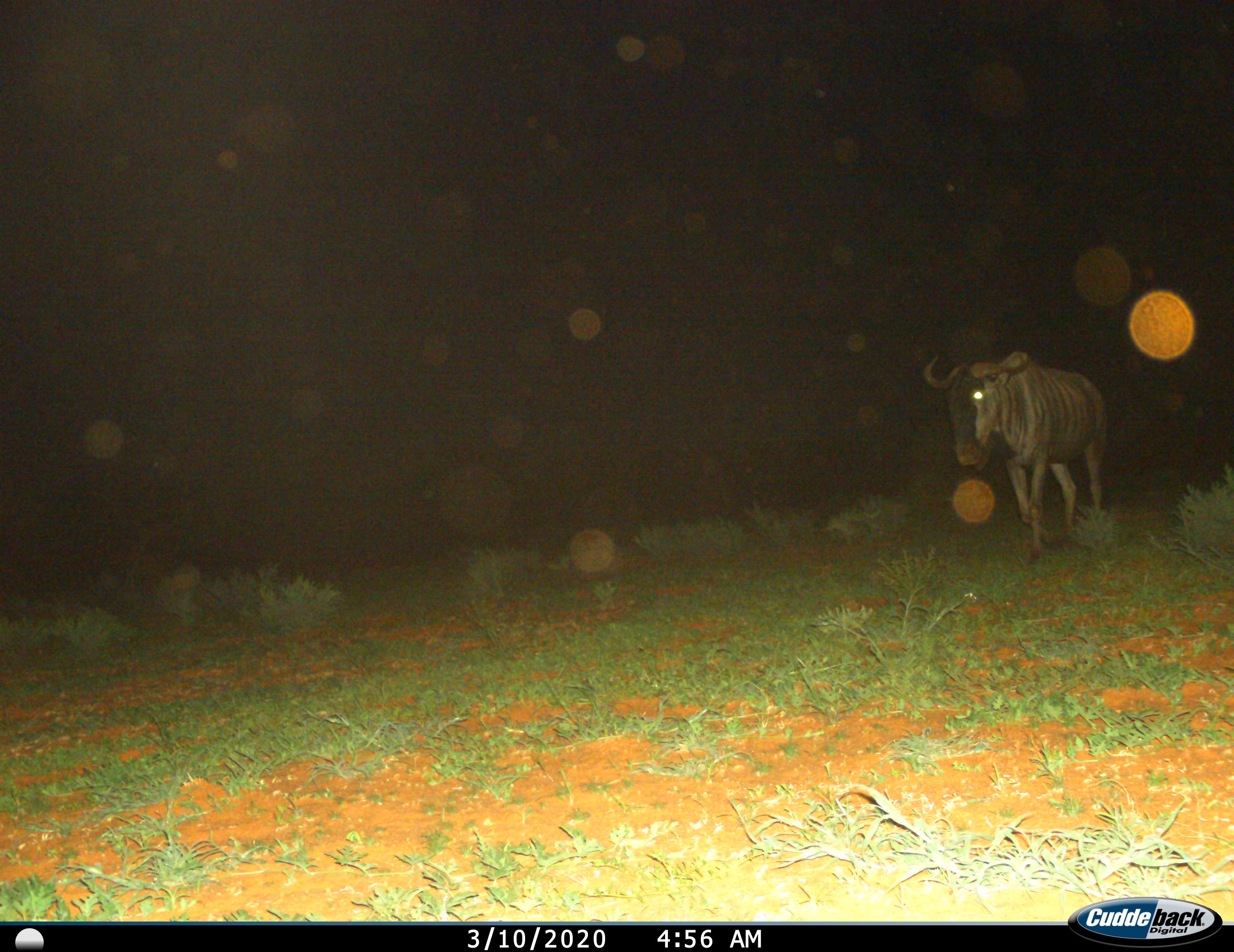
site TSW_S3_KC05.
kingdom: Animalia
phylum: Chordata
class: Mammalia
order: Artiodactyla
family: Bovidae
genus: Connochaetes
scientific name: Connochaetes taurinus taurinus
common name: blue wildebeest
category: wildebeestblue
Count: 1.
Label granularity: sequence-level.